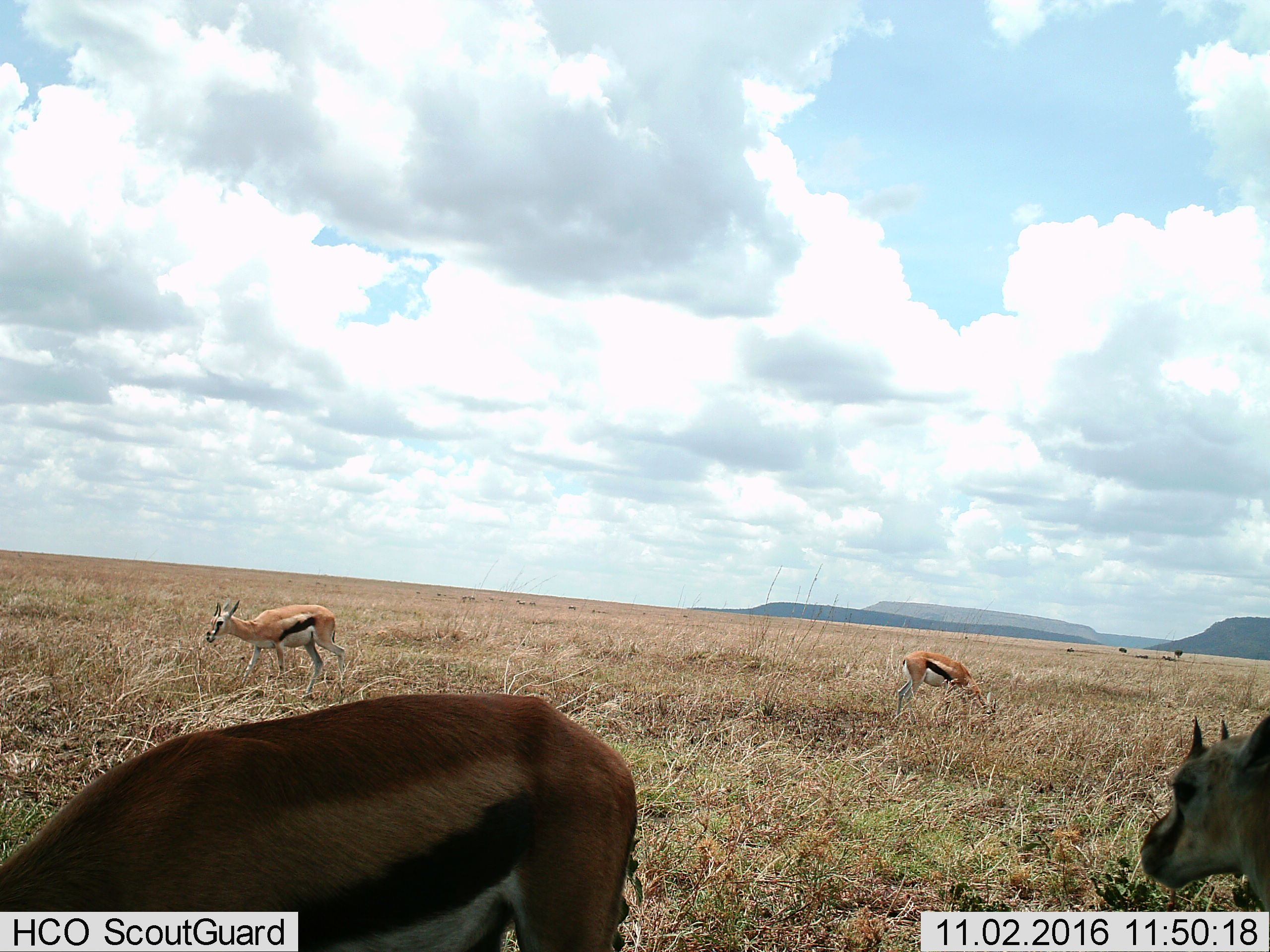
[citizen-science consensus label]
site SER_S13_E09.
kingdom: Animalia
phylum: Chordata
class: Mammalia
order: Artiodactyla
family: Bovidae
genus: Eudorcas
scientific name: Eudorcas thomsonii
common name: thomson's gazelle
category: gazellethomsons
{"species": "gazellethomsons (thomson's gazelle) (Eudorcas thomsonii)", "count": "4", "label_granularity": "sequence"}